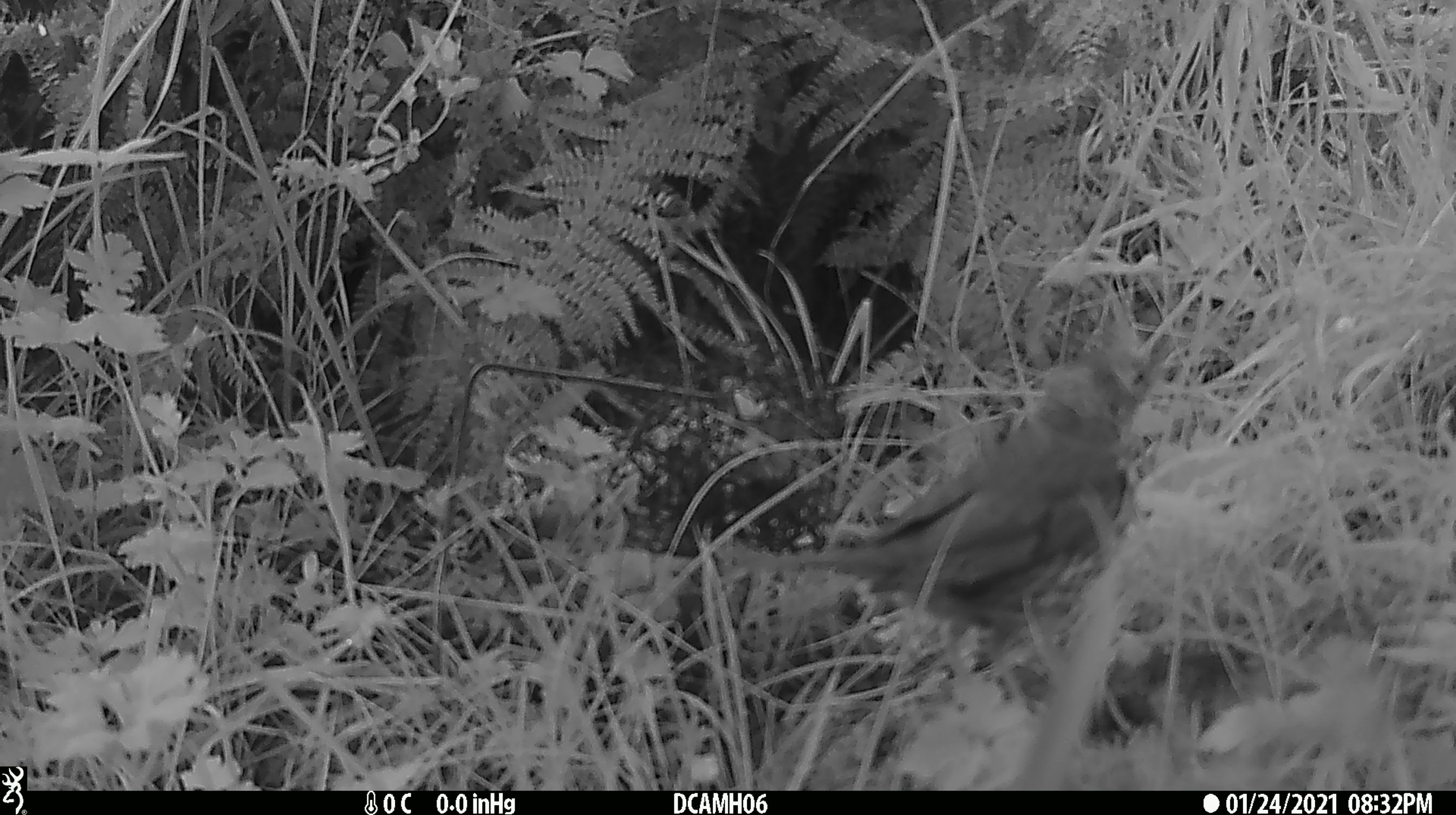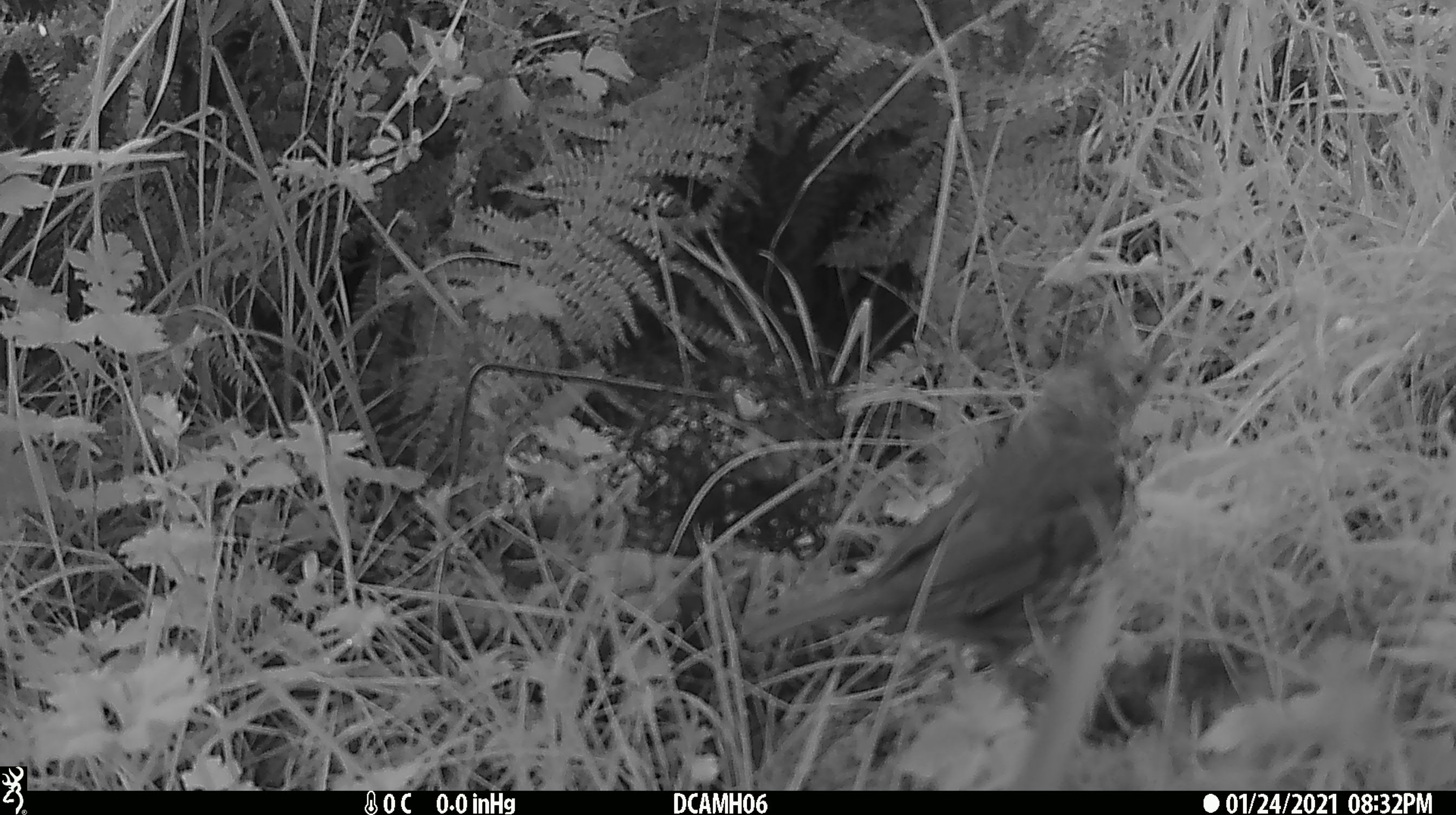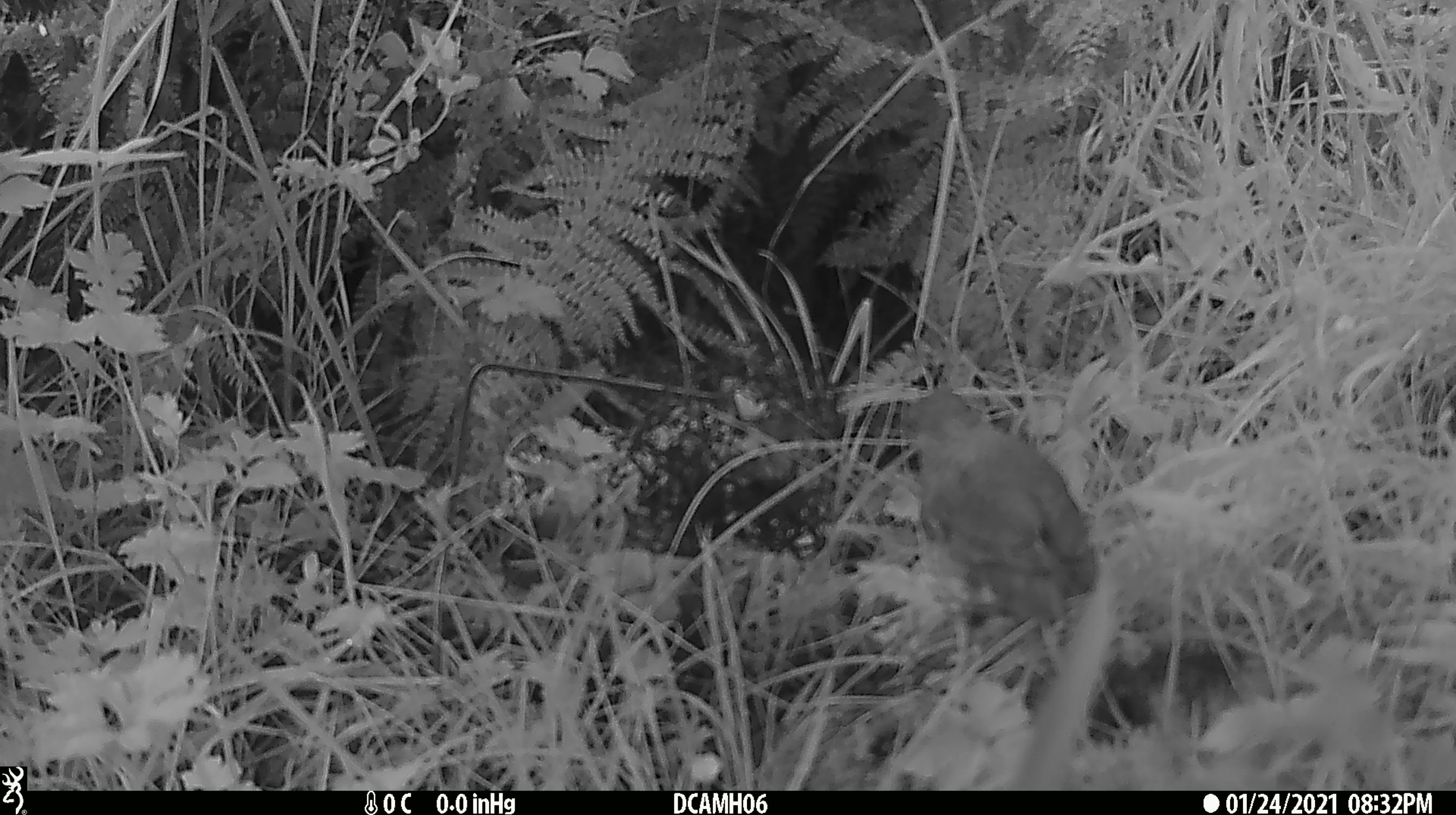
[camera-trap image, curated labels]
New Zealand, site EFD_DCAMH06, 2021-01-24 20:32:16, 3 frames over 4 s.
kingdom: Animalia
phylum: Chordata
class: Aves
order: Passeriformes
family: Turdidae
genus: Turdus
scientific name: Turdus philomelos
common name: song thrush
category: thrush